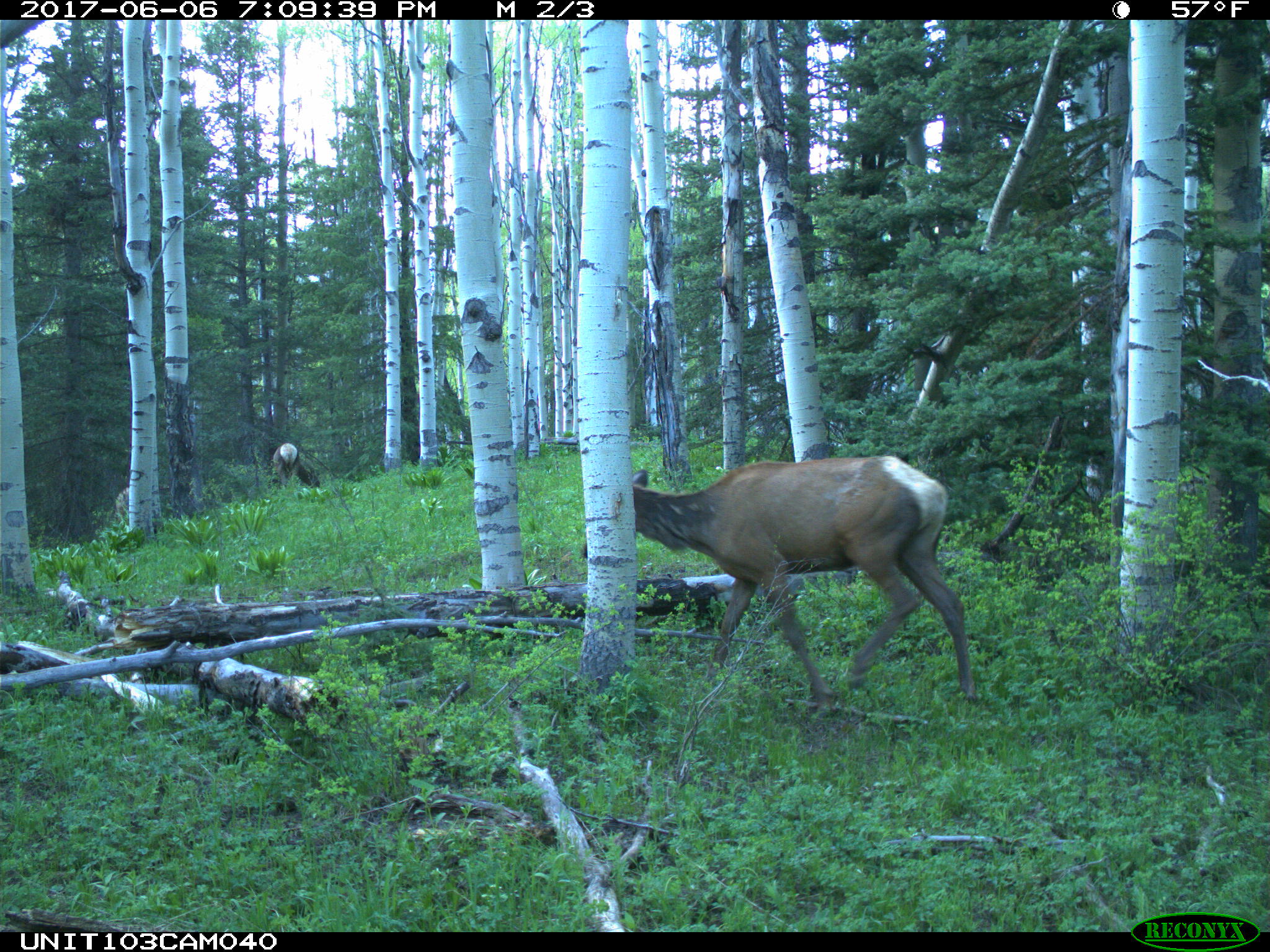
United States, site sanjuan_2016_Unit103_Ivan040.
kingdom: Animalia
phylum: Chordata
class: Mammalia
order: Artiodactyla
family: Cervidae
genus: Cervus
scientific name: Cervus elaphus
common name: red deer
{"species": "Cervus elaphus (red deer)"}